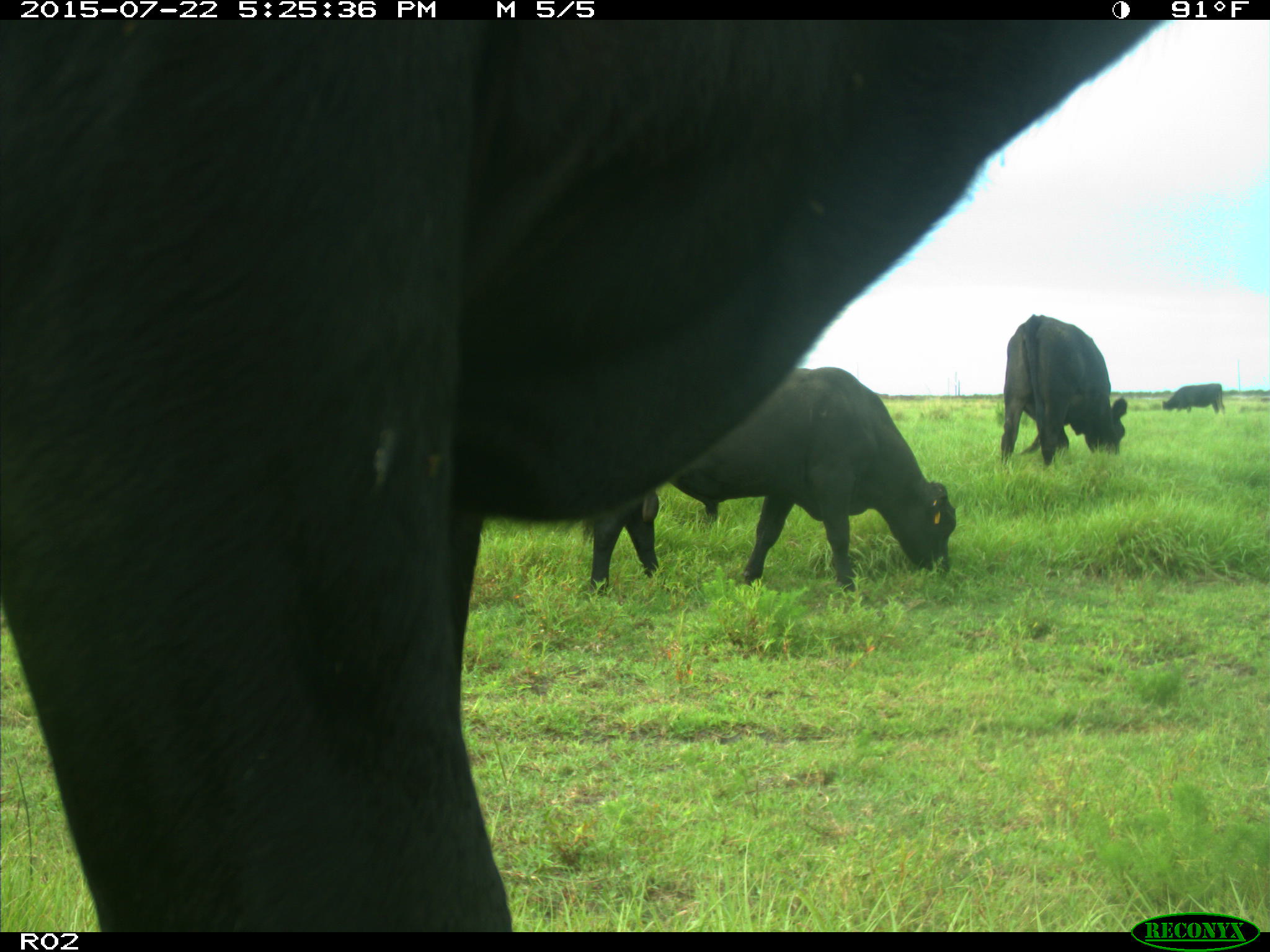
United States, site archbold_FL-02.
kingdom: Animalia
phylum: Chordata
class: Mammalia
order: Artiodactyla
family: Bovidae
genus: Bos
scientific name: Bos taurus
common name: domestic cow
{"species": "Bos taurus (domestic cow)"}